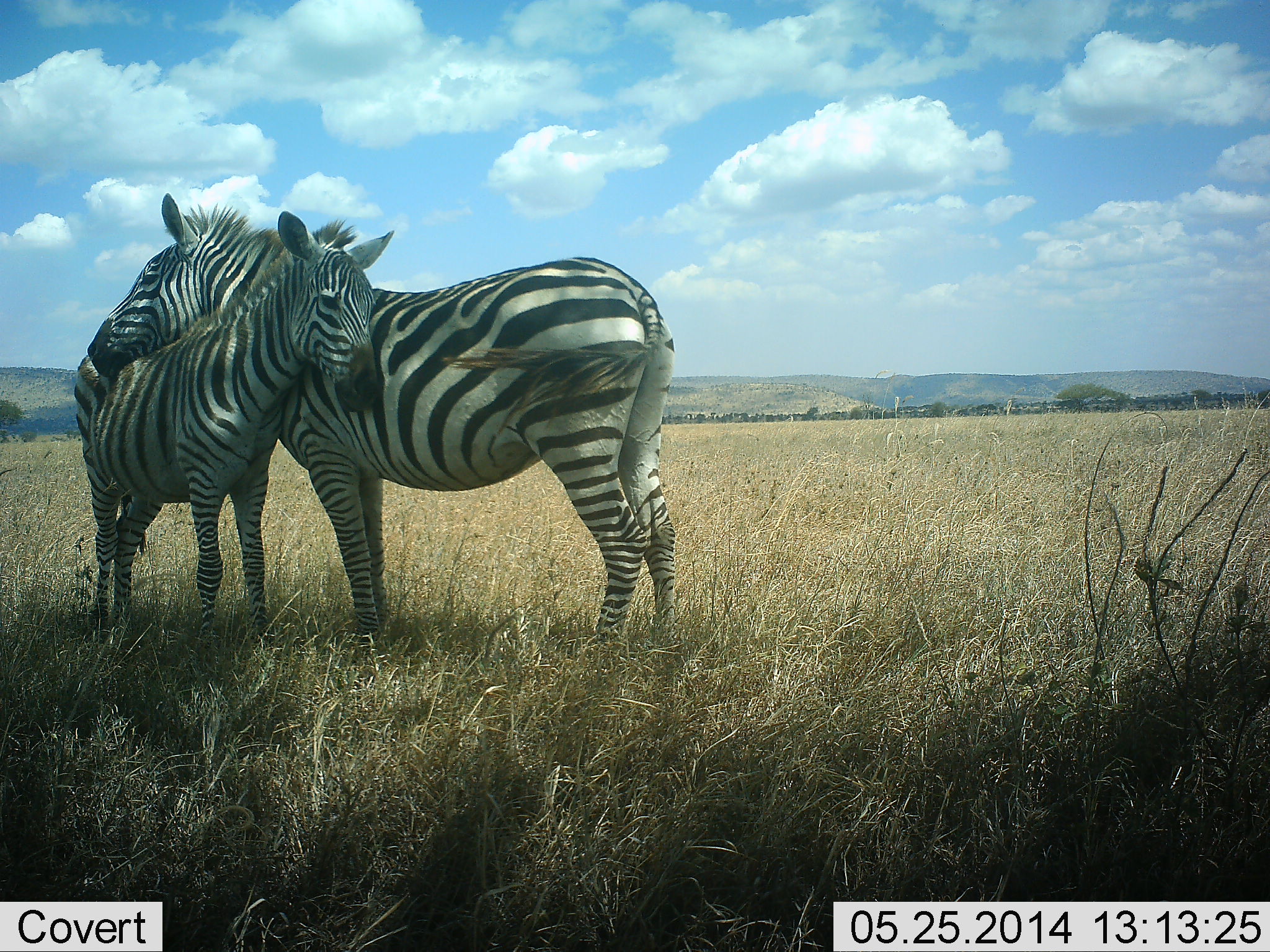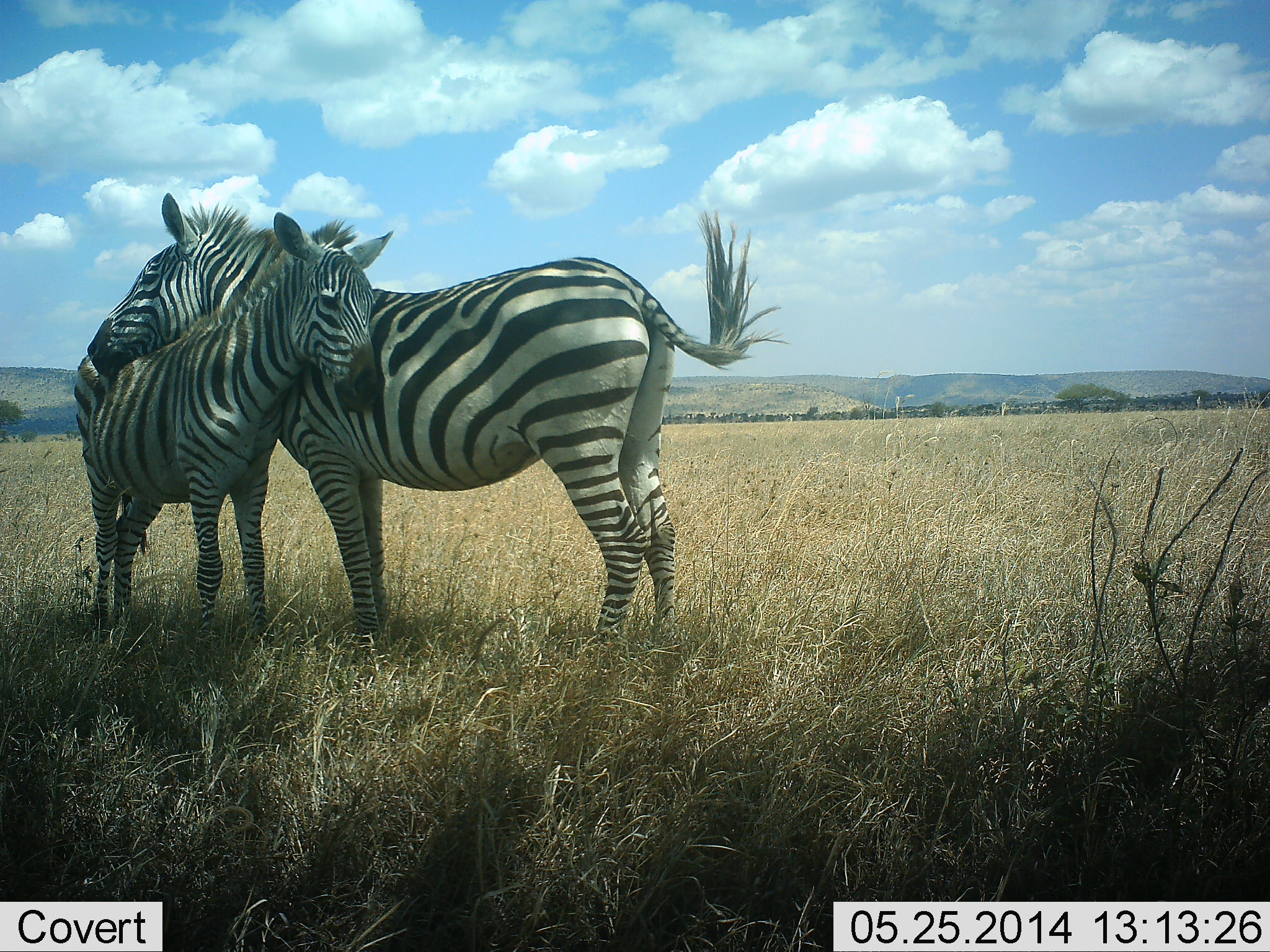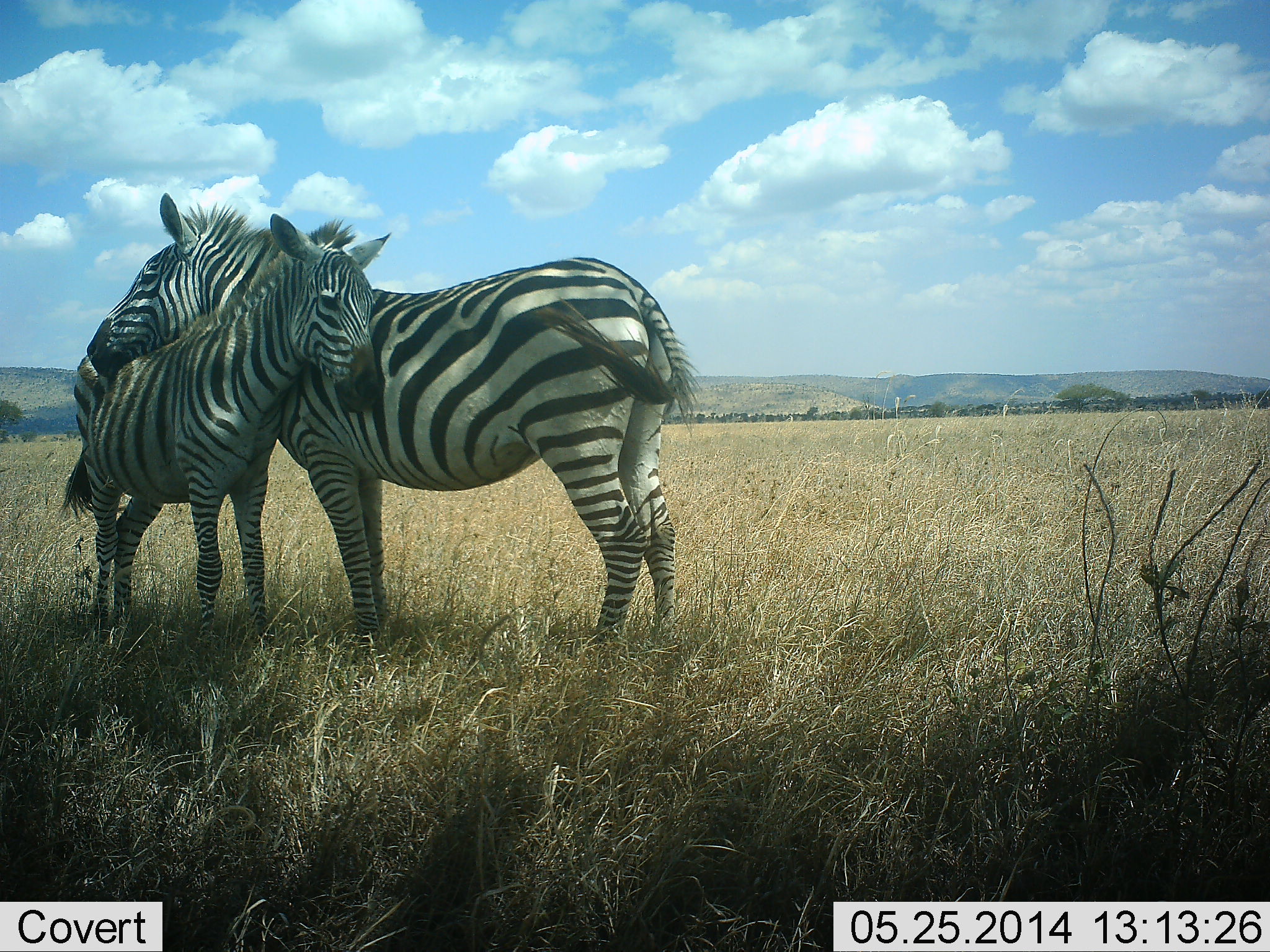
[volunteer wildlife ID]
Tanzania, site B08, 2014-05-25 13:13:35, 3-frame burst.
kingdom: Animalia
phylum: Chordata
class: Mammalia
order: Perissodactyla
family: Equidae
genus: Equus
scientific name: Equus quagga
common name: plains zebra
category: zebra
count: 2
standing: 50%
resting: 10%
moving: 0%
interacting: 50%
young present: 40%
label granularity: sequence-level